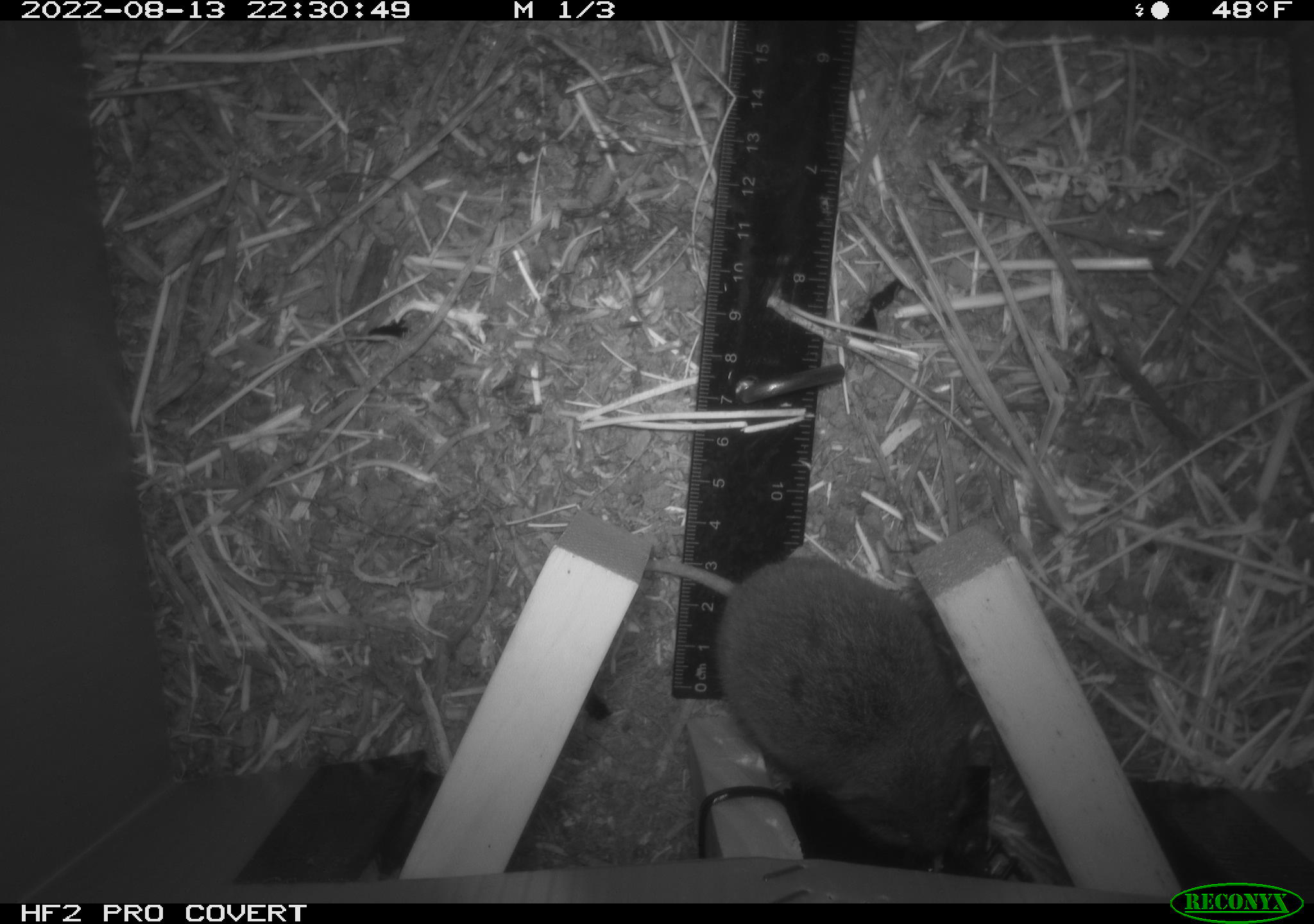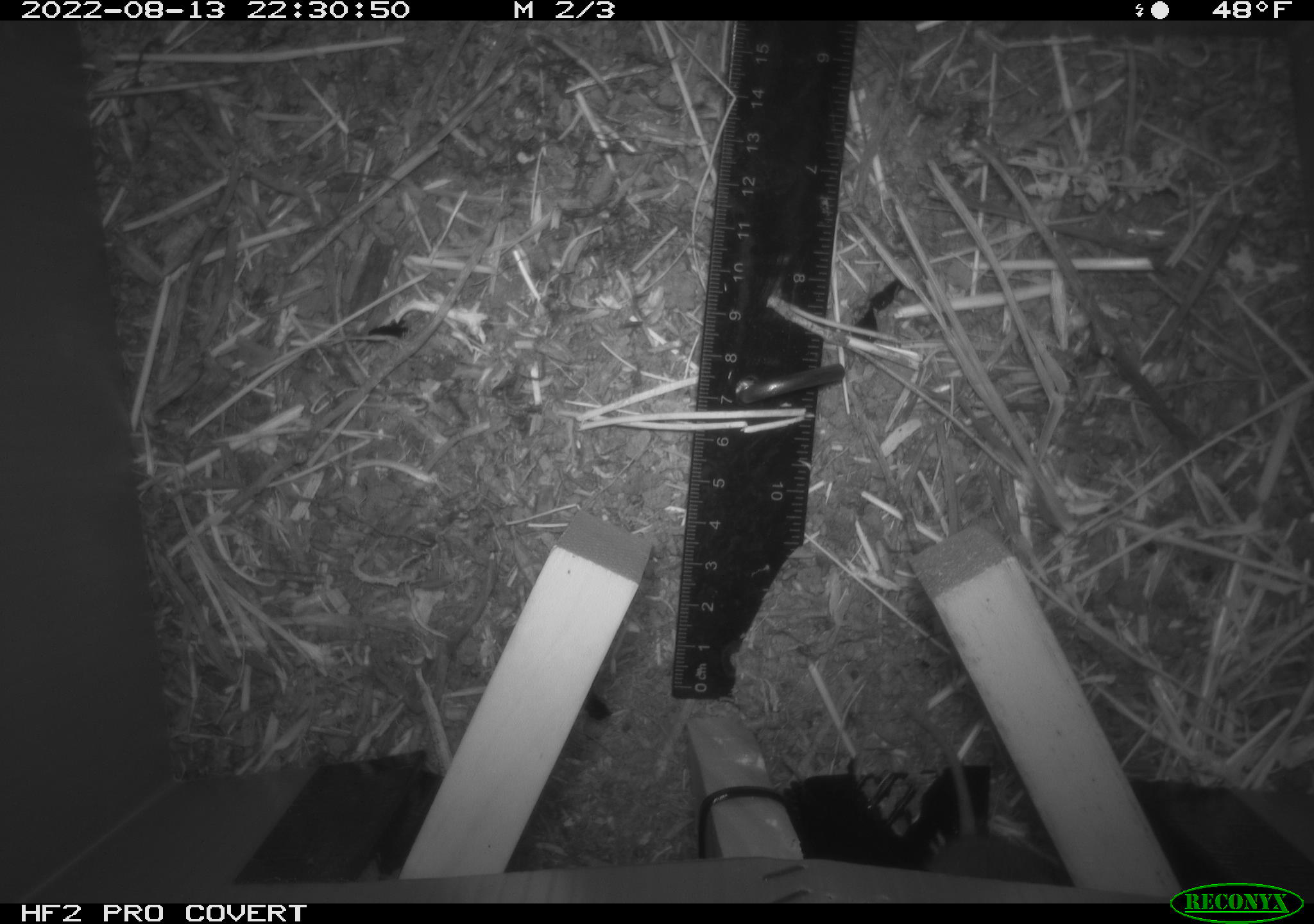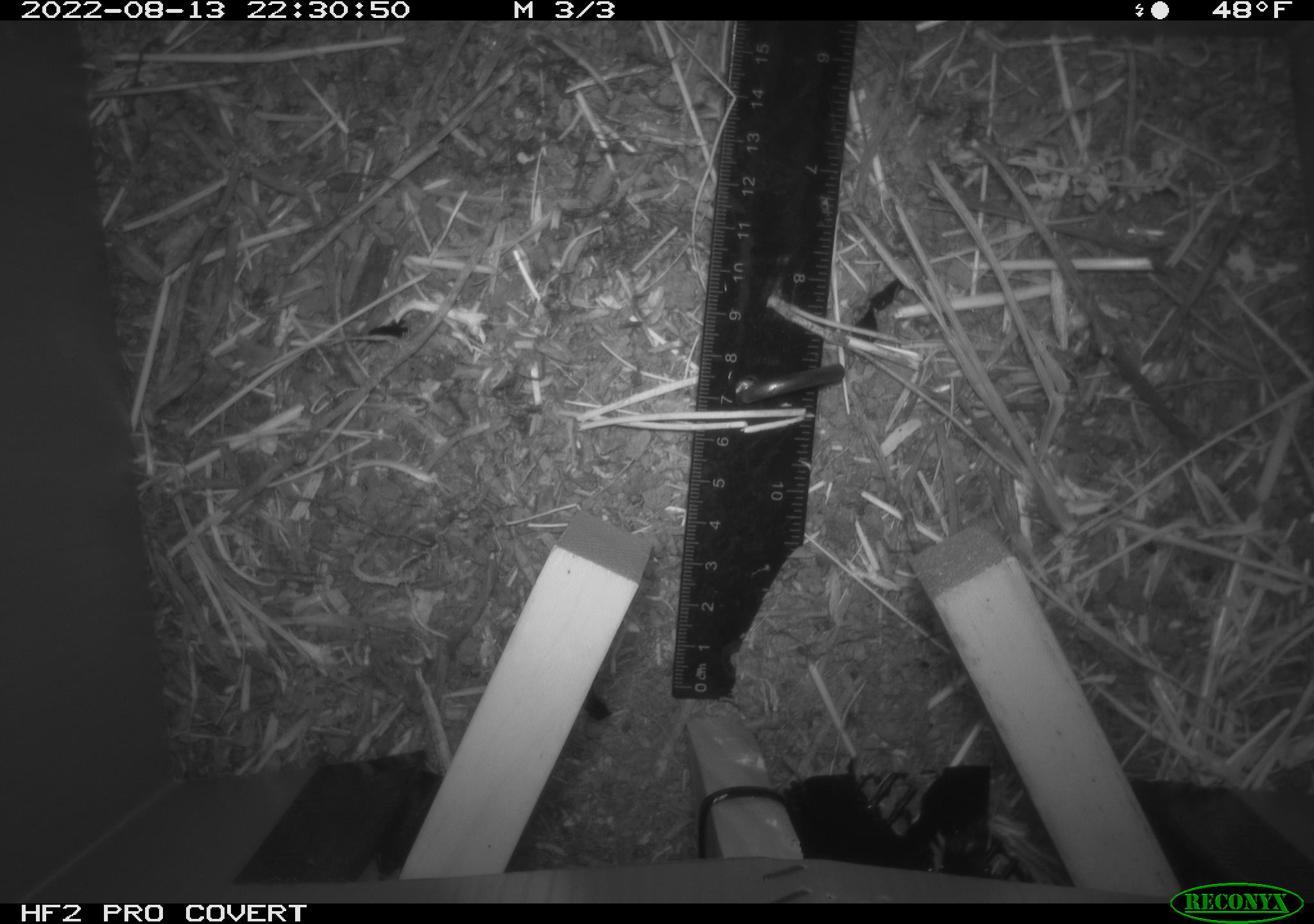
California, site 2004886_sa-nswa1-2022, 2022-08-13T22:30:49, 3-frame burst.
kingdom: Animalia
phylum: Chordata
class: Mammalia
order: Rodentia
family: Cricetidae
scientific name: Cricetidae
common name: hamsters, voles, lemmings, and allies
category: cricetidae family